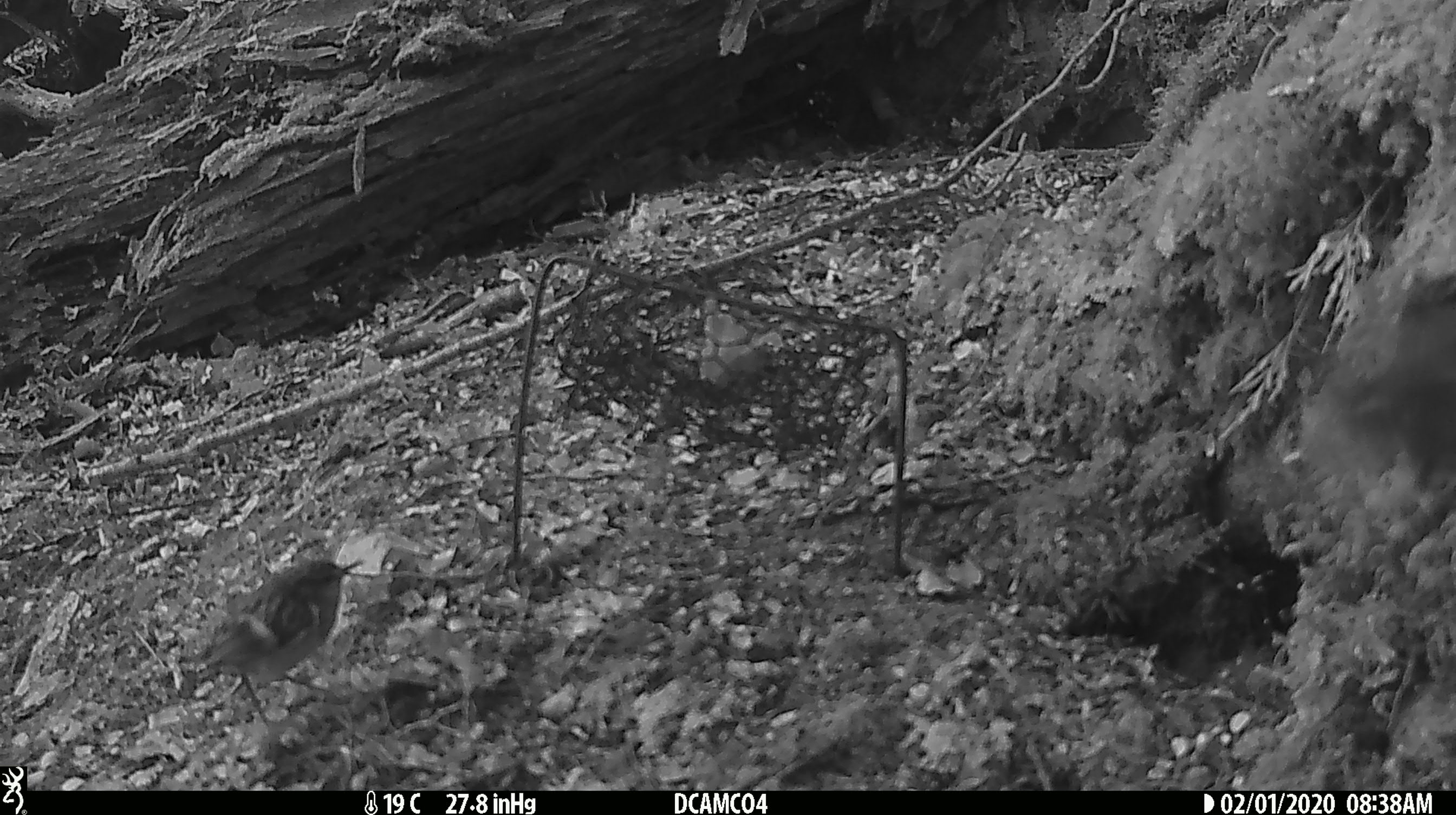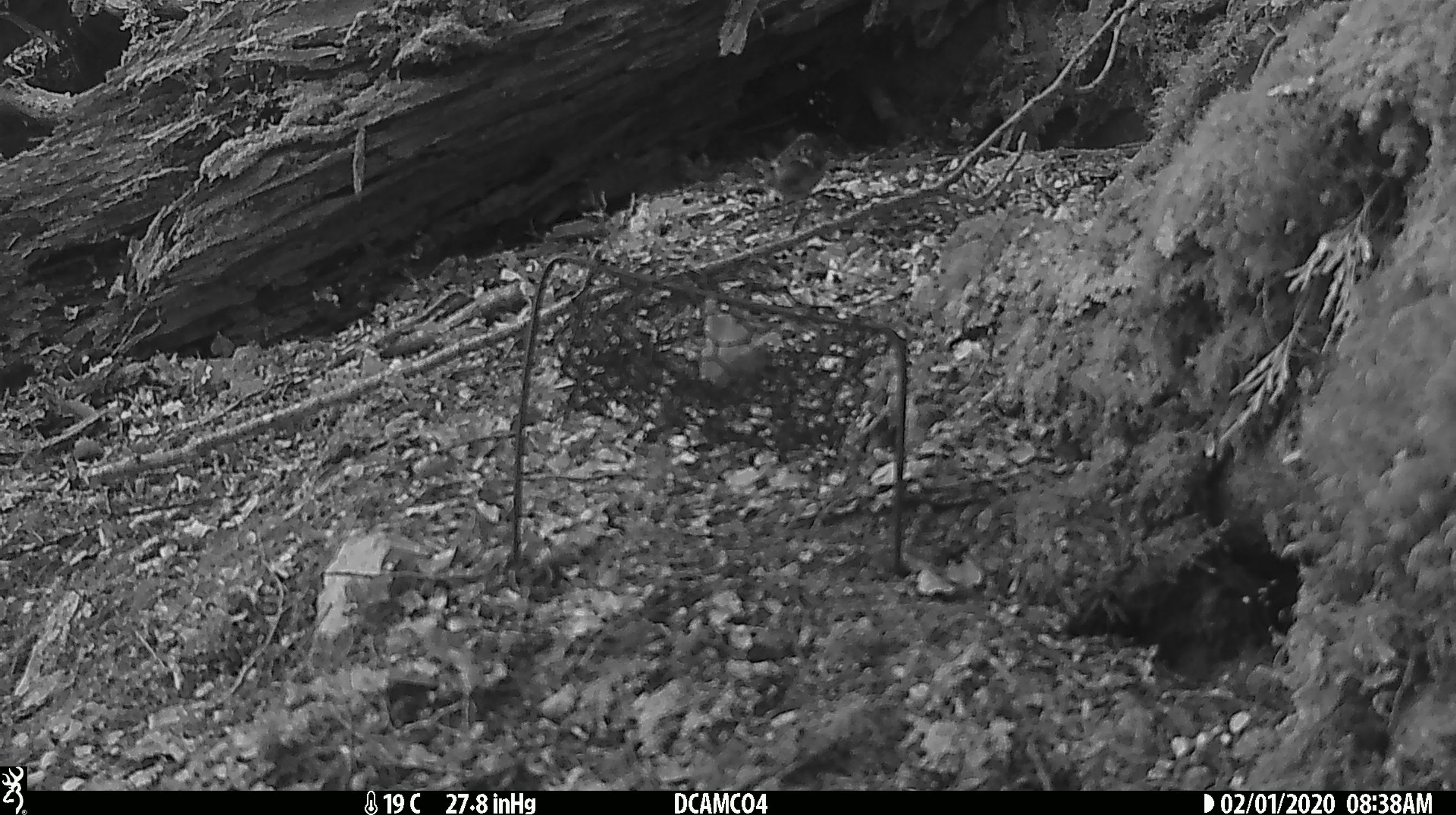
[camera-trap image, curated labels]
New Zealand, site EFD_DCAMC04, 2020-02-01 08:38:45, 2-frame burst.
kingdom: Animalia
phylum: Chordata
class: Aves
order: Passeriformes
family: Acanthisittidae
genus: Acanthisitta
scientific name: Acanthisitta chloris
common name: rifleman